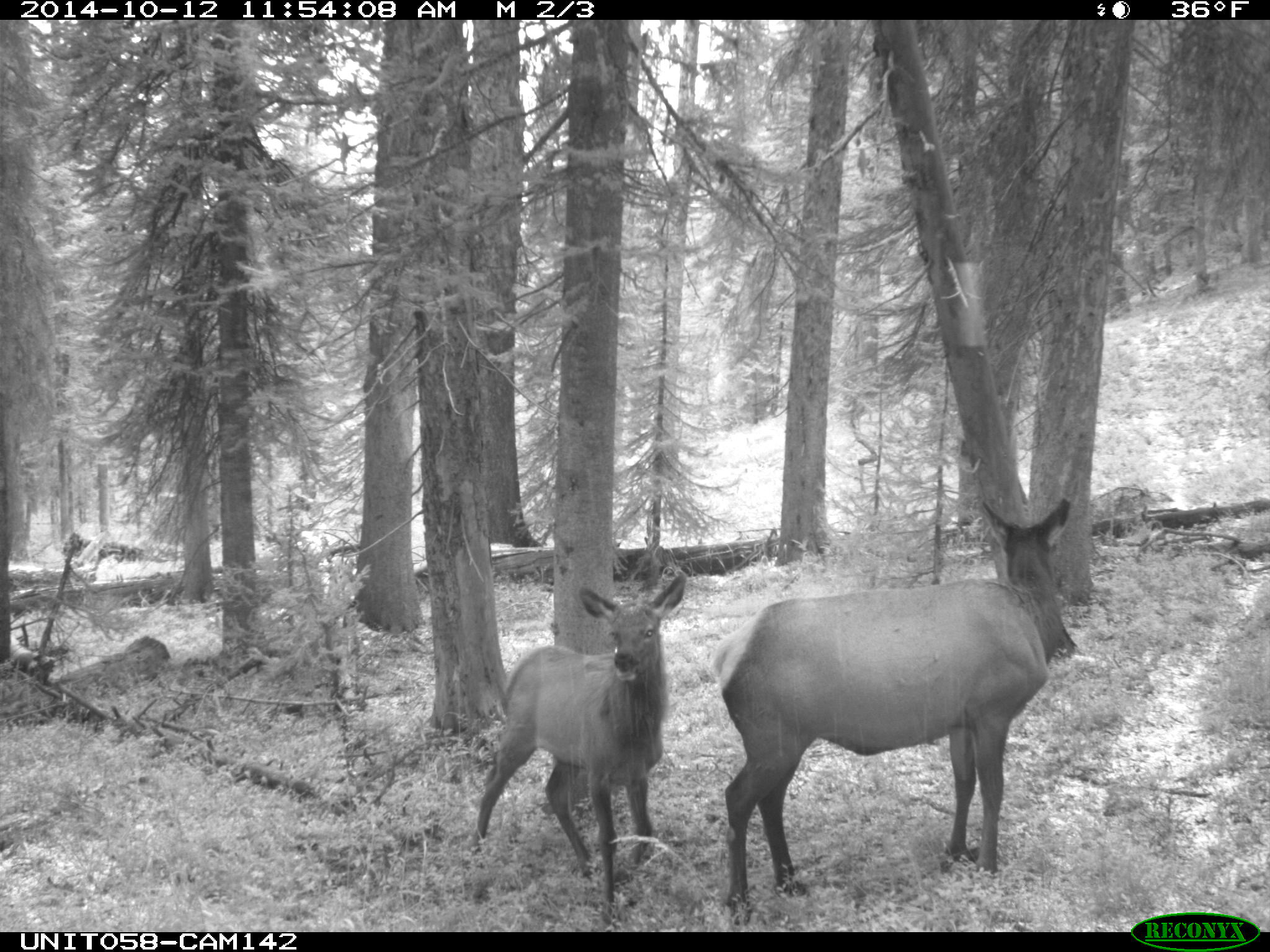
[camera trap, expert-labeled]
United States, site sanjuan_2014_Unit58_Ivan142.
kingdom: Animalia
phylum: Chordata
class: Mammalia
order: Artiodactyla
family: Cervidae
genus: Cervus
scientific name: Cervus elaphus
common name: red deer